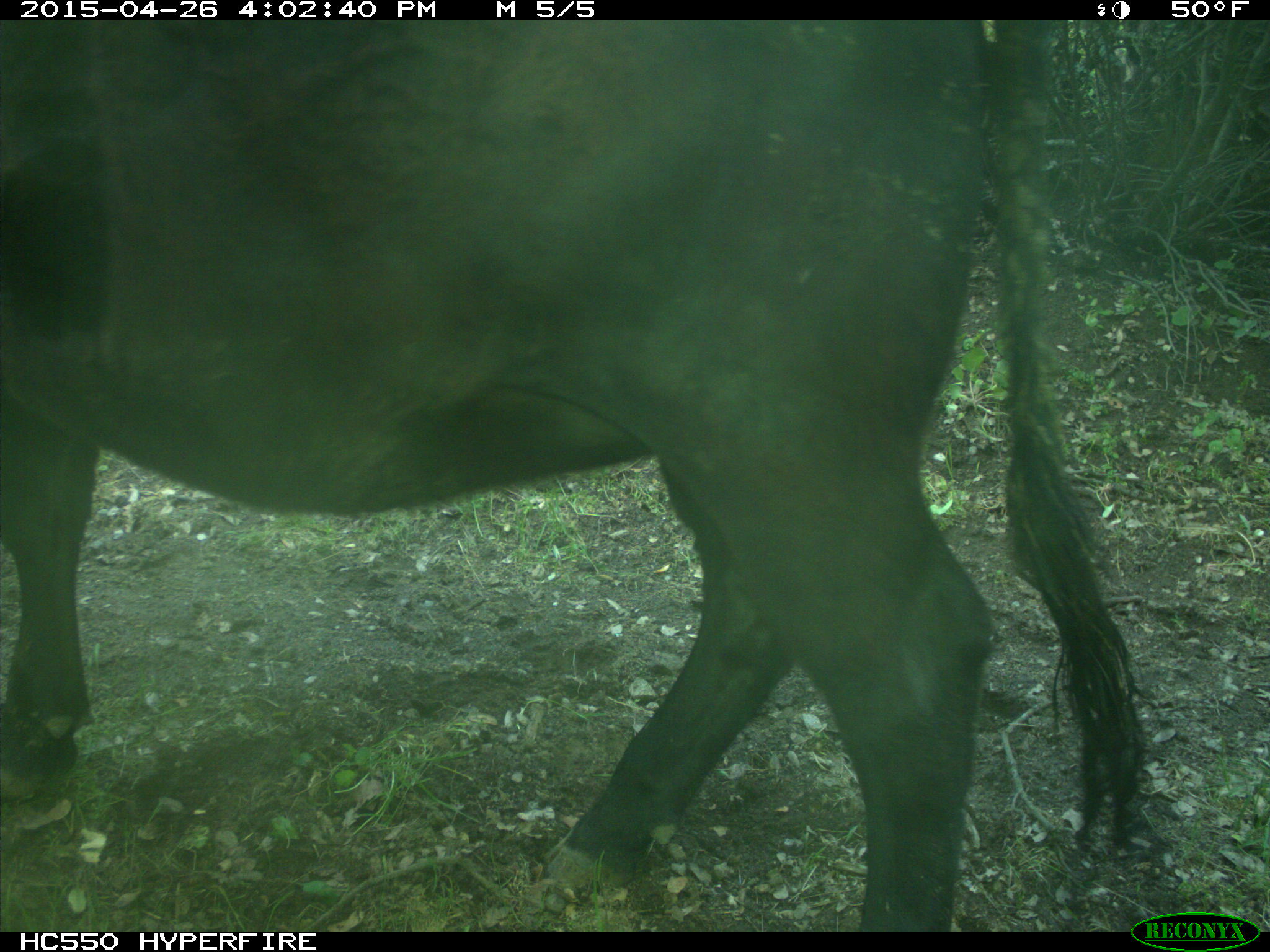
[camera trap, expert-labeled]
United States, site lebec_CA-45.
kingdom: Animalia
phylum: Chordata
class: Mammalia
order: Artiodactyla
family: Bovidae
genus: Bos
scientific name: Bos taurus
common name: domestic cow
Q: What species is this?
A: Bos taurus (domestic cow).